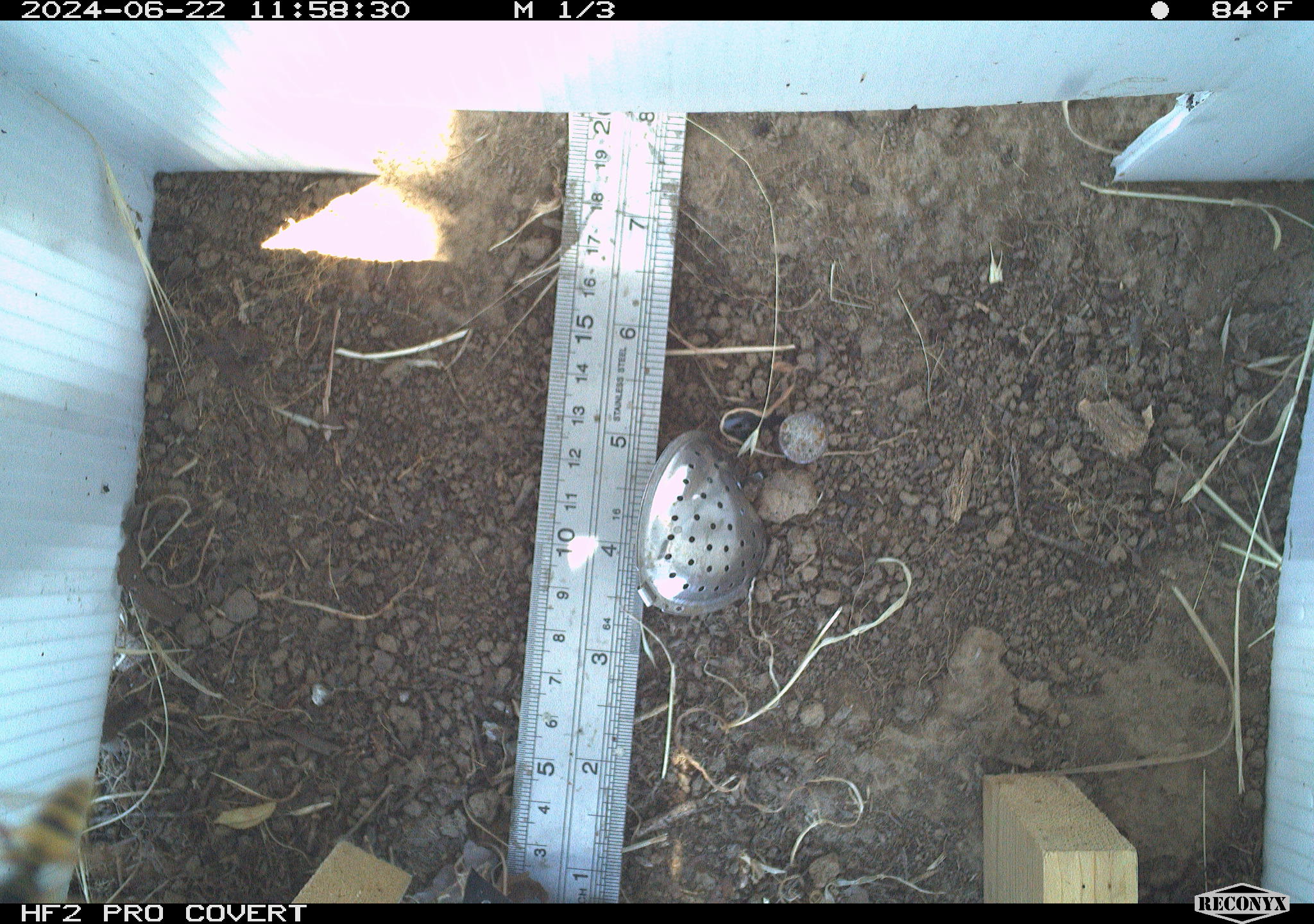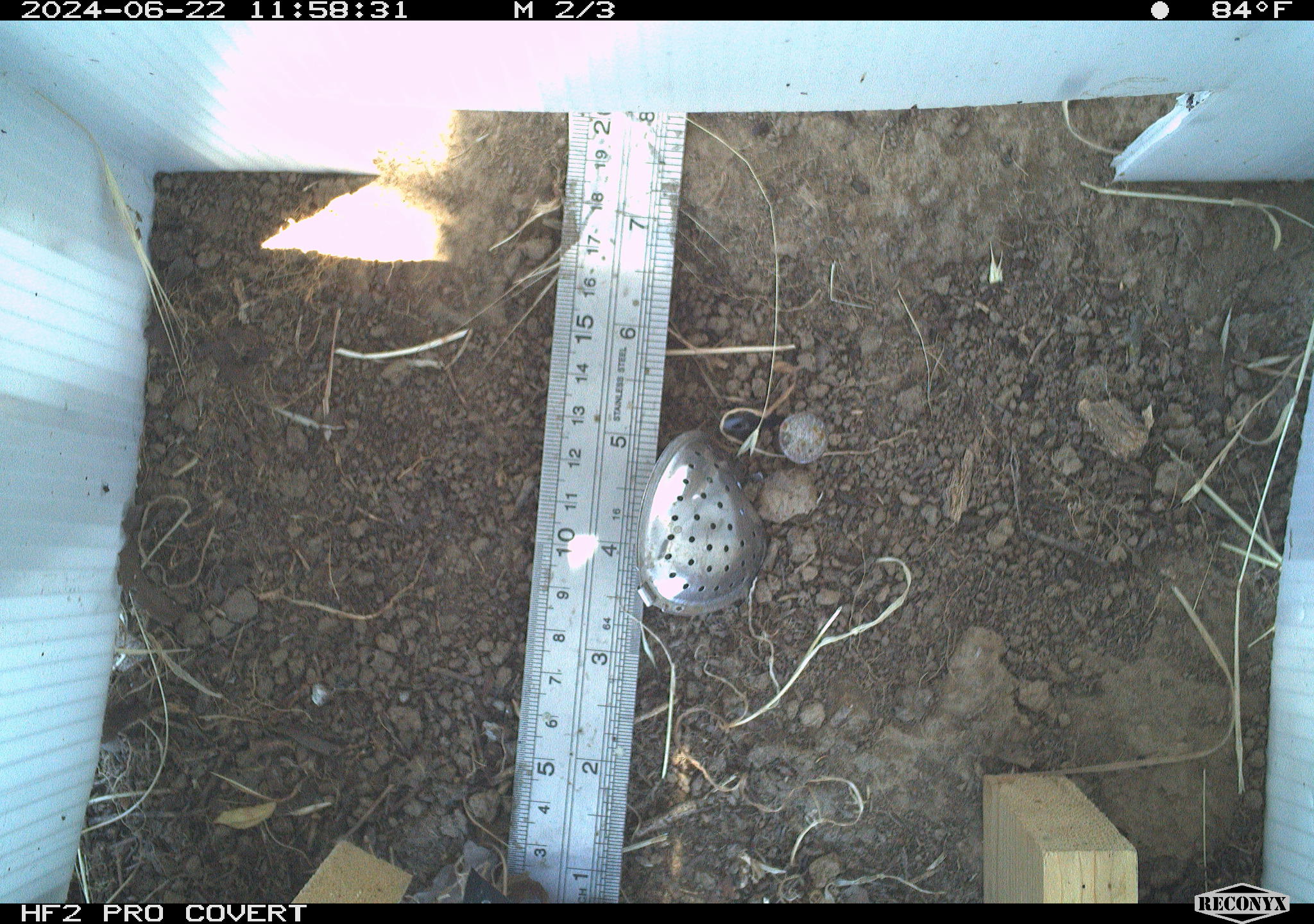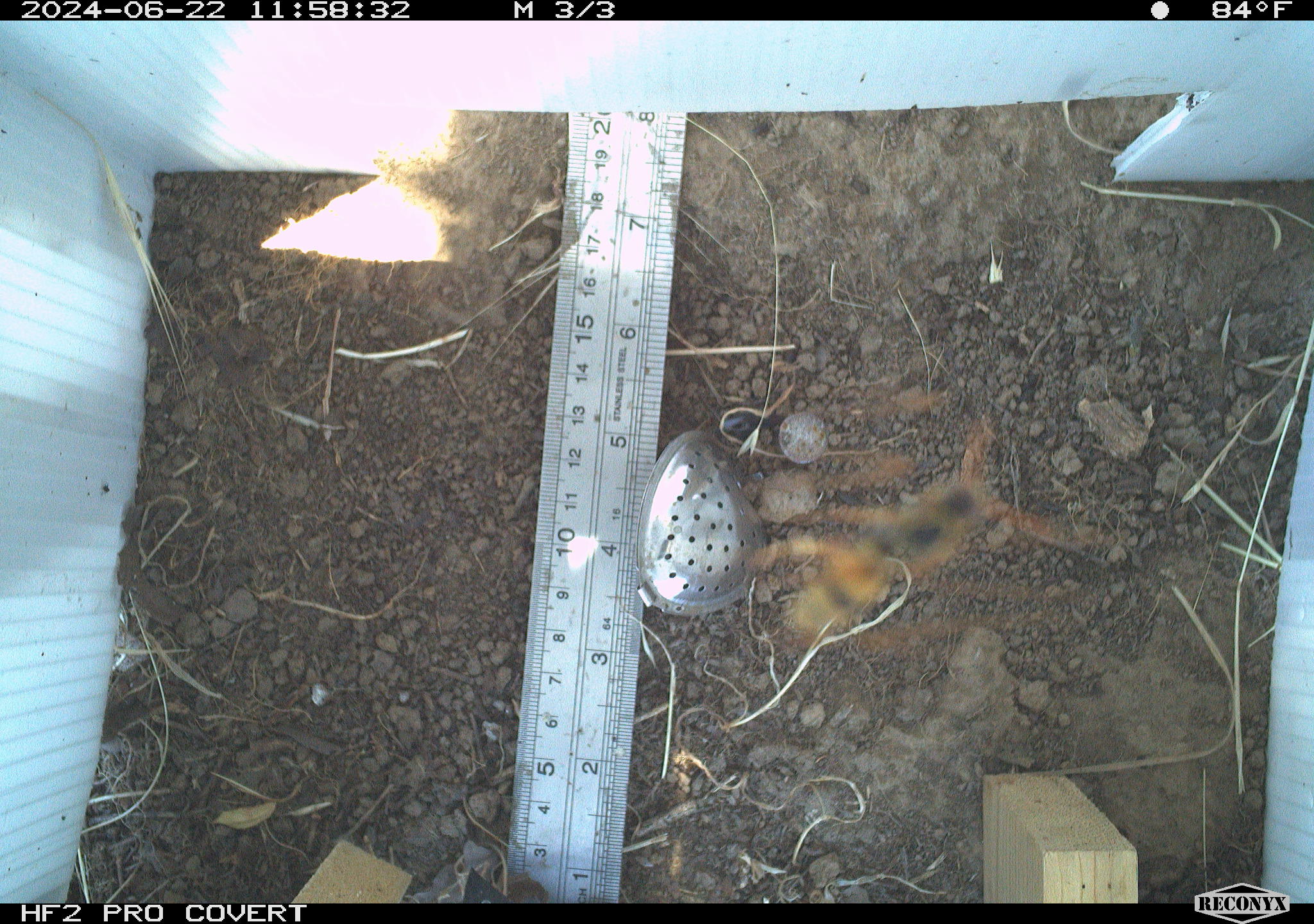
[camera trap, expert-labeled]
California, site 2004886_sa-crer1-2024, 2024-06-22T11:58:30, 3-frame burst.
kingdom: Animalia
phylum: Arthropoda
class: Insecta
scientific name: Insecta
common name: insect